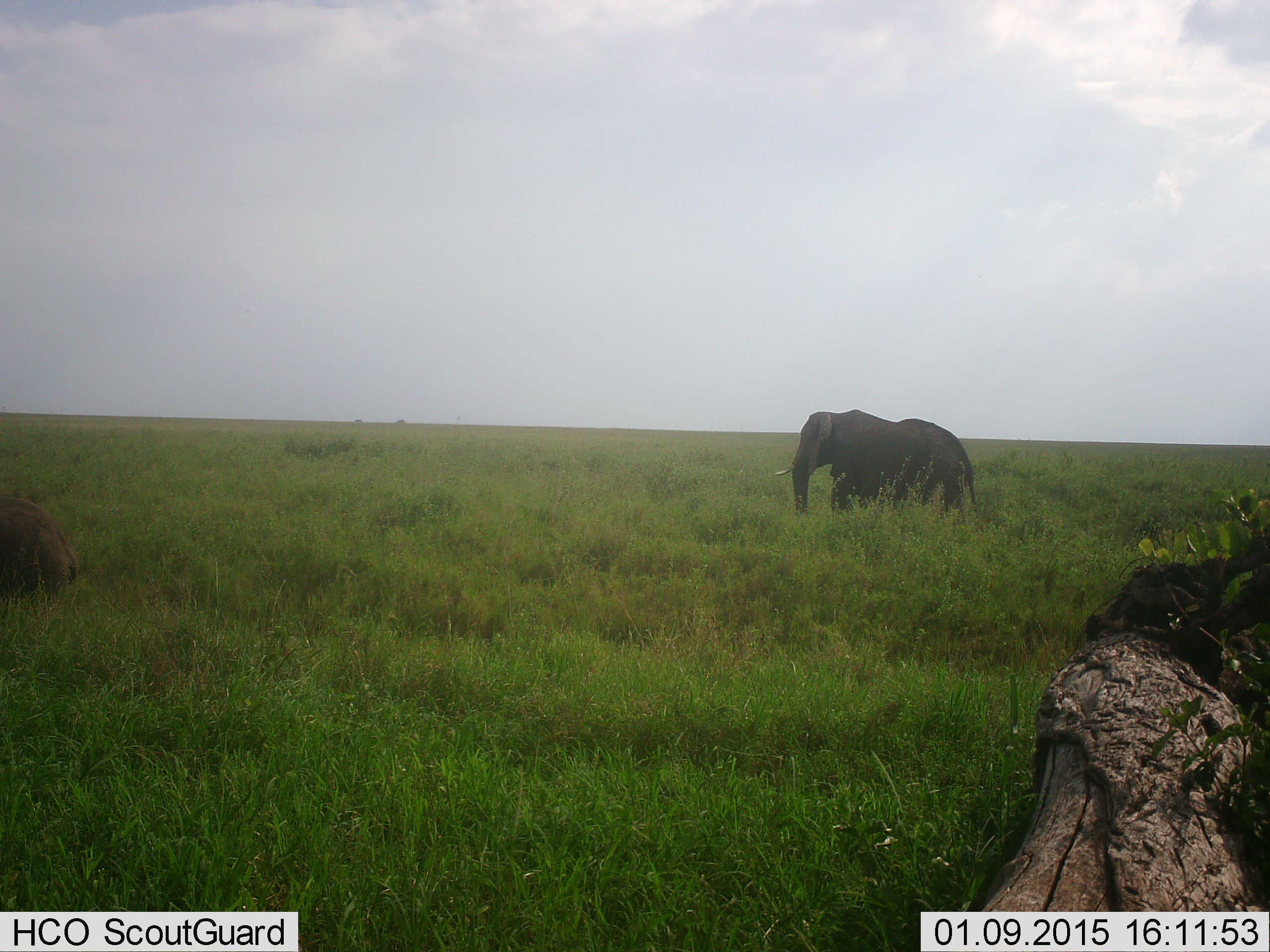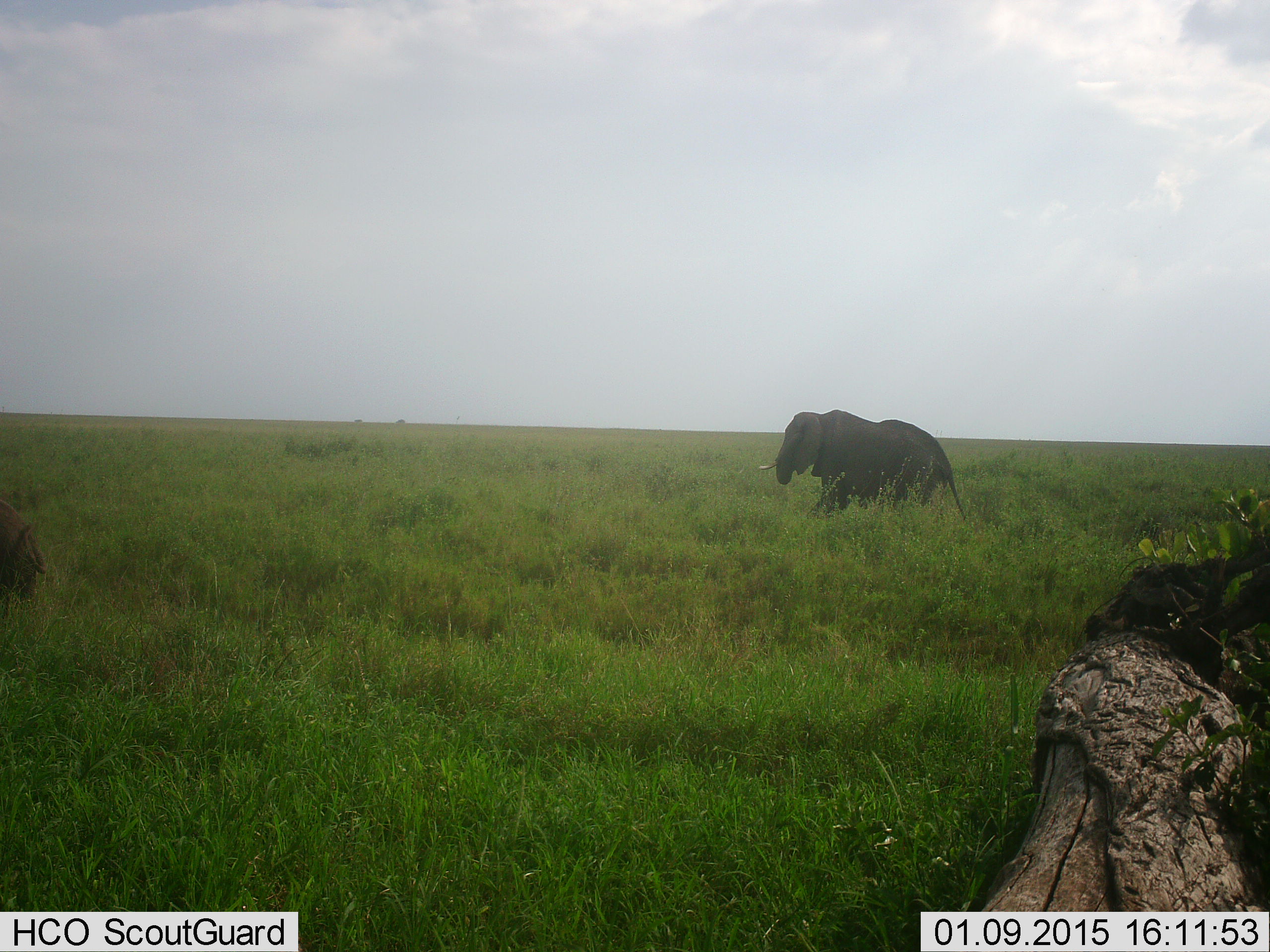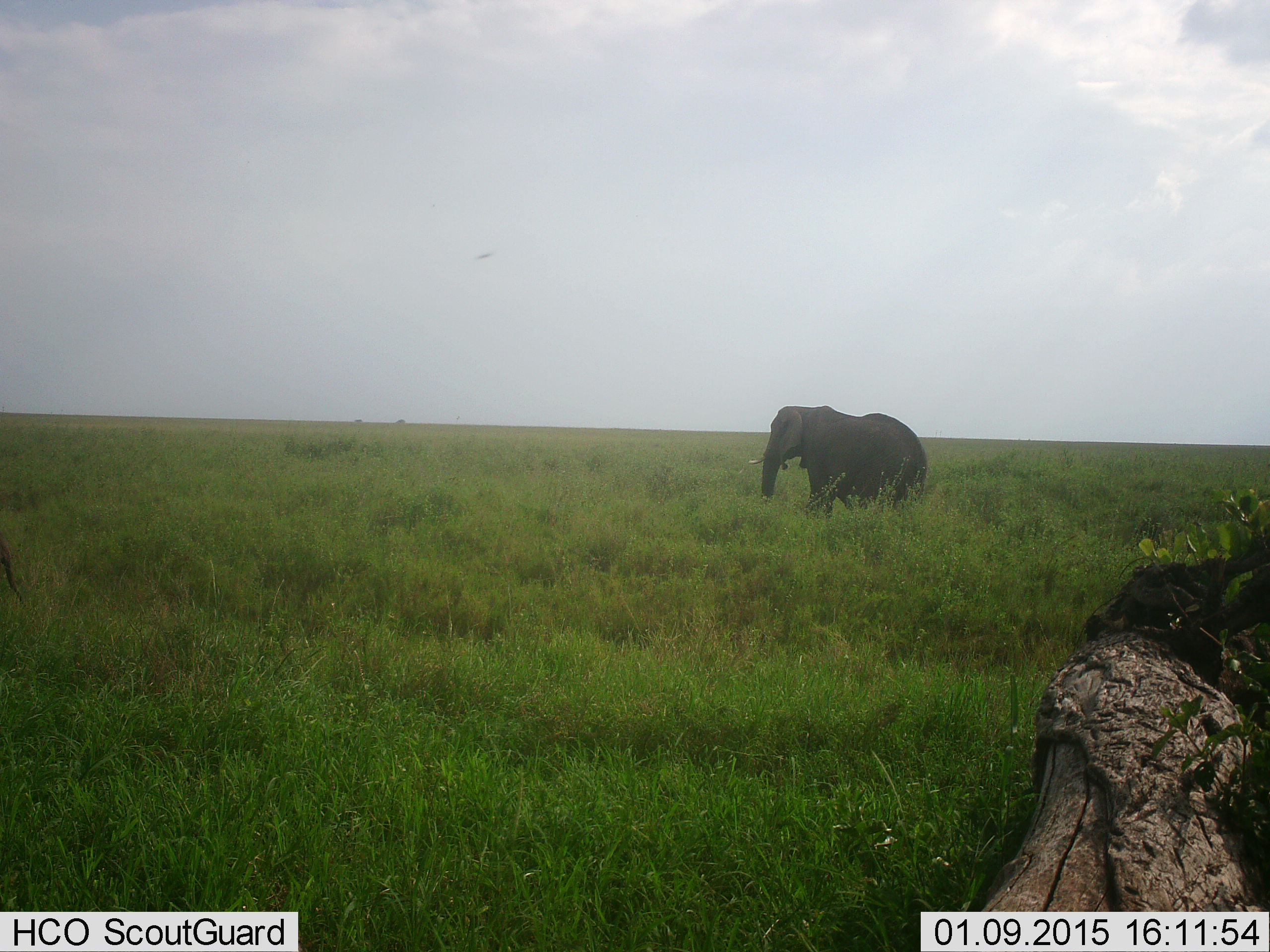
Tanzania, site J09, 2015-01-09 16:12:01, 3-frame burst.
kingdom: Animalia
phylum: Chordata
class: Mammalia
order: Proboscidea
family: Elephantidae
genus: Loxodonta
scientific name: Loxodonta africana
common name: african bush elephant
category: elephant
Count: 2.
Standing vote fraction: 0%.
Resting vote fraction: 0%.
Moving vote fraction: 100%.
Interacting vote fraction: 0%.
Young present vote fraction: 0%.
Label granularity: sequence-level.